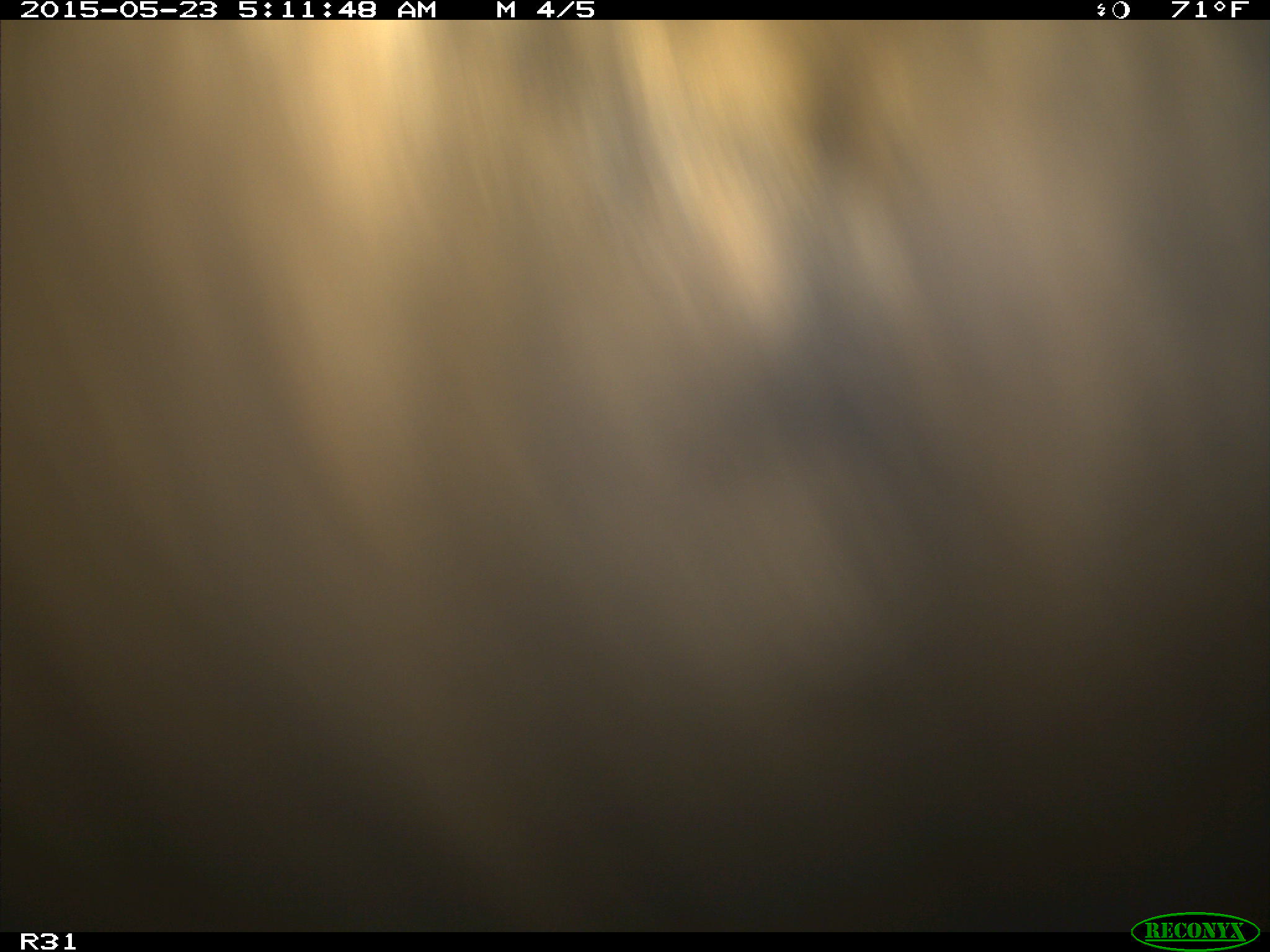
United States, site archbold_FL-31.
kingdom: Animalia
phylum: Chordata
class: Mammalia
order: Artiodactyla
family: Bovidae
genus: Bos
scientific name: Bos taurus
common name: domestic cow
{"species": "Bos taurus (domestic cow)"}